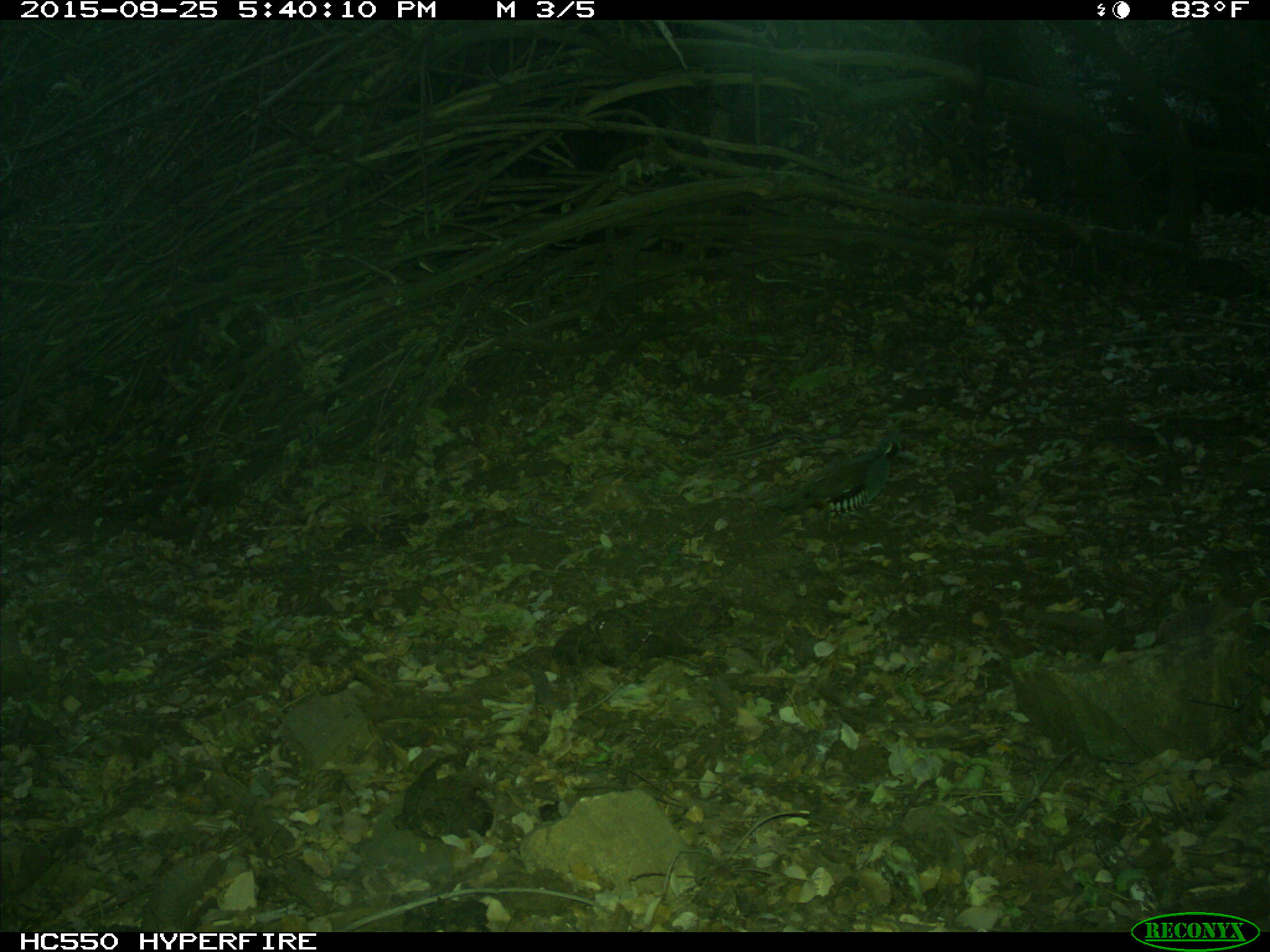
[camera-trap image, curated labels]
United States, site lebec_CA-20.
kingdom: Animalia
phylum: Chordata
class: Aves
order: Galliformes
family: Odontophoridae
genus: Callipepla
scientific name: Callipepla californica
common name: california quail